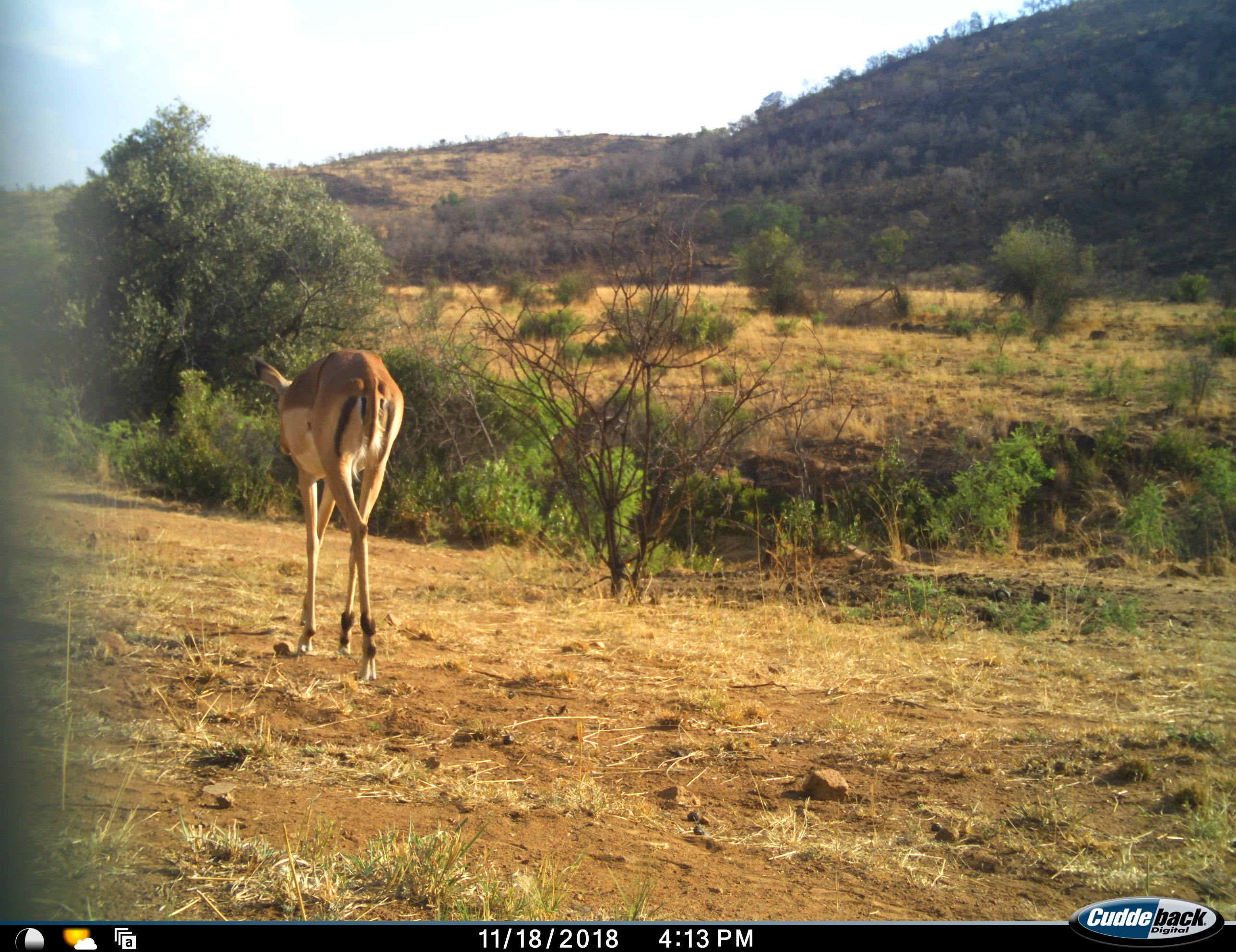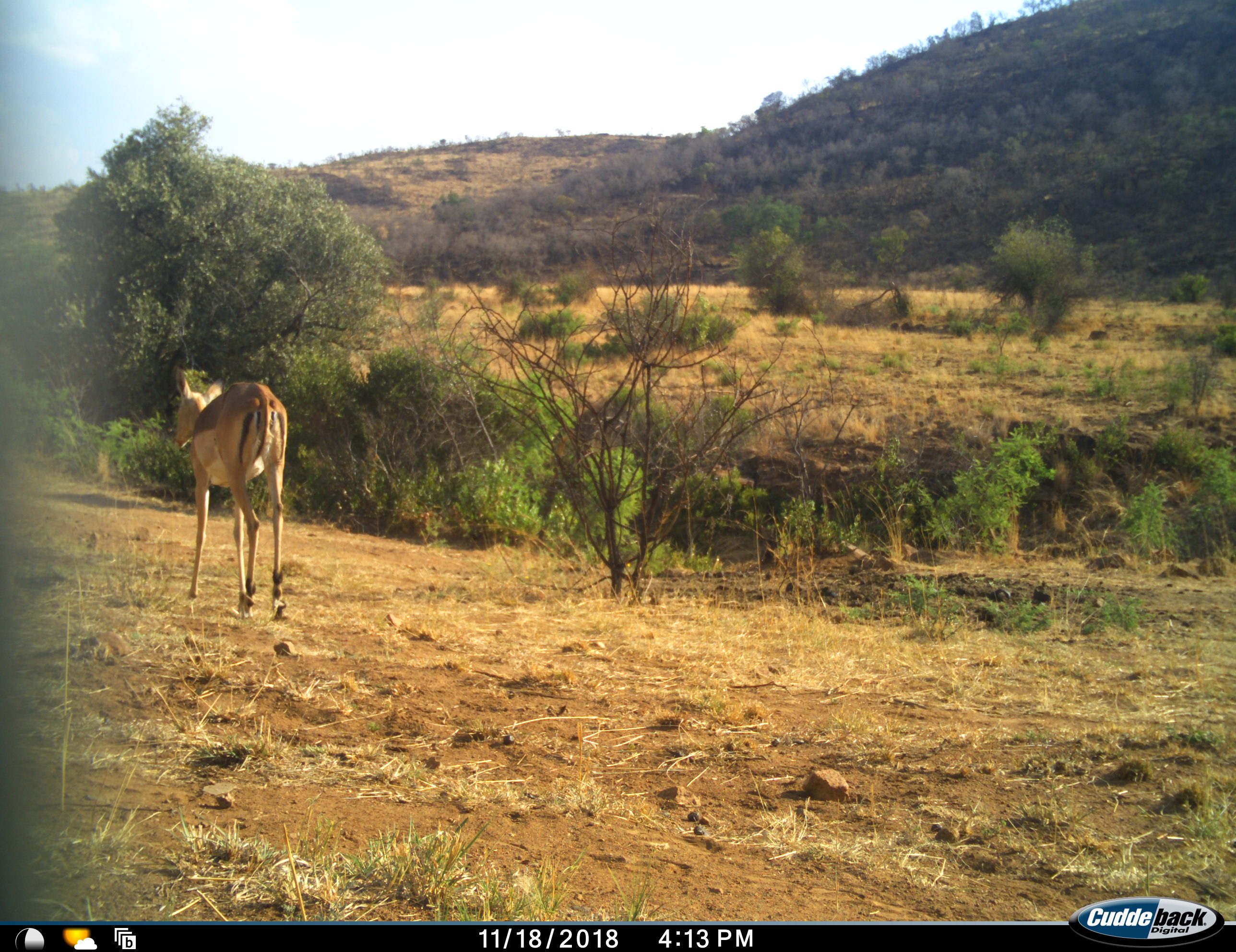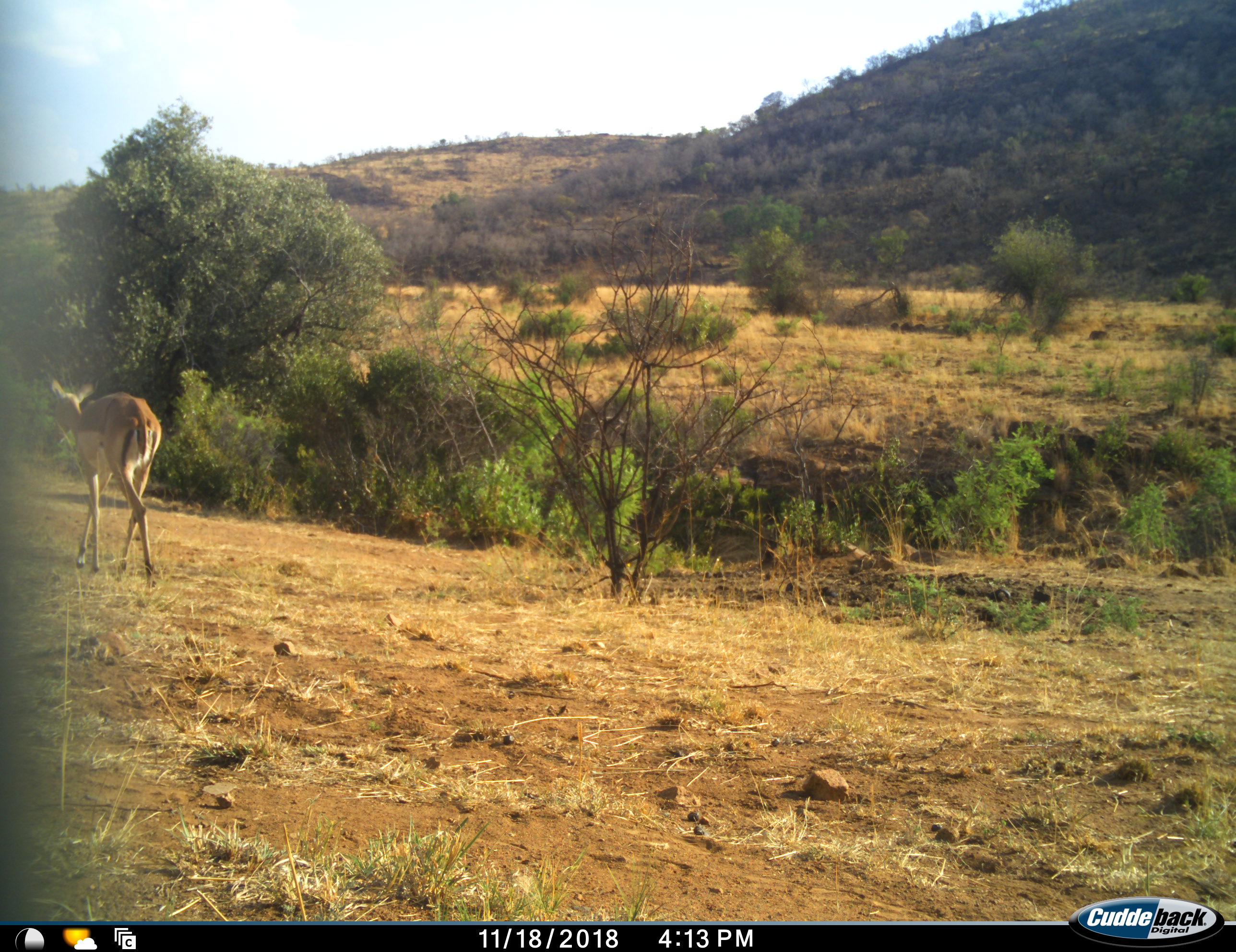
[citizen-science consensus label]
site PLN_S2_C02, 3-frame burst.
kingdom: Animalia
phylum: Chordata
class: Mammalia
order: Artiodactyla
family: Bovidae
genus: Aepyceros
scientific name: Aepyceros melampus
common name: impala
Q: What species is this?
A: Impala (Aepyceros melampus).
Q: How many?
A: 1.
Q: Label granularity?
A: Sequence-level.